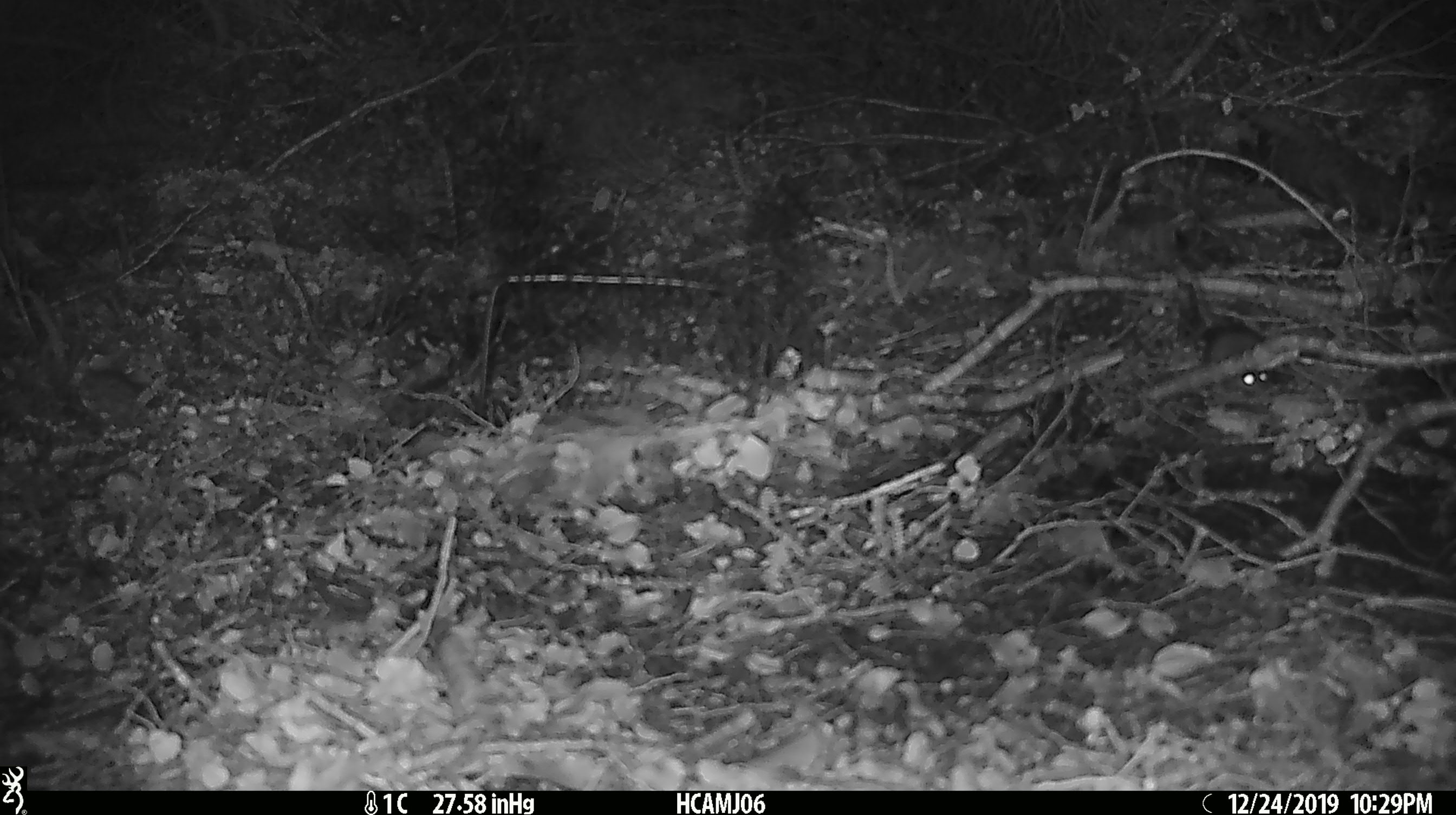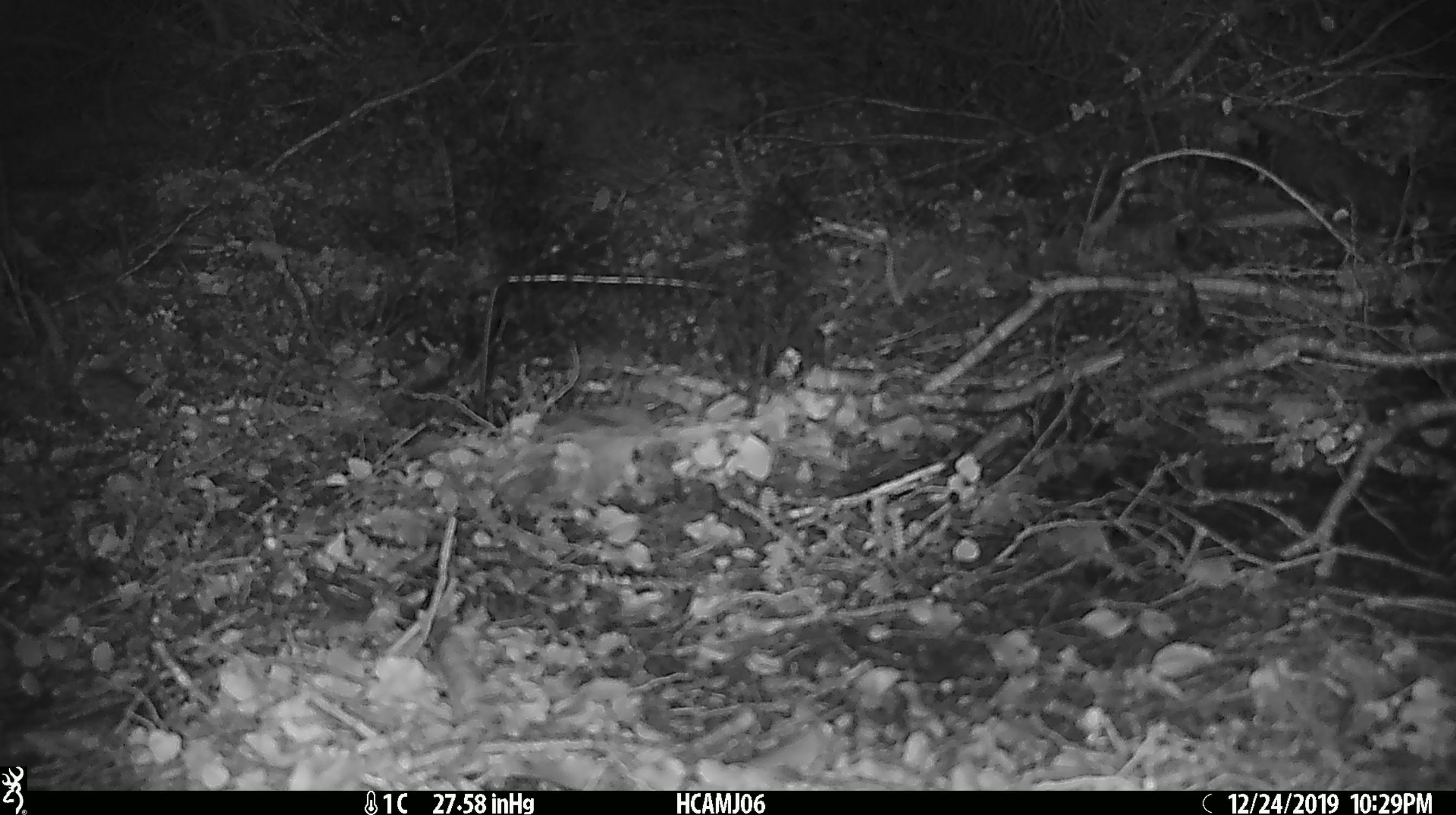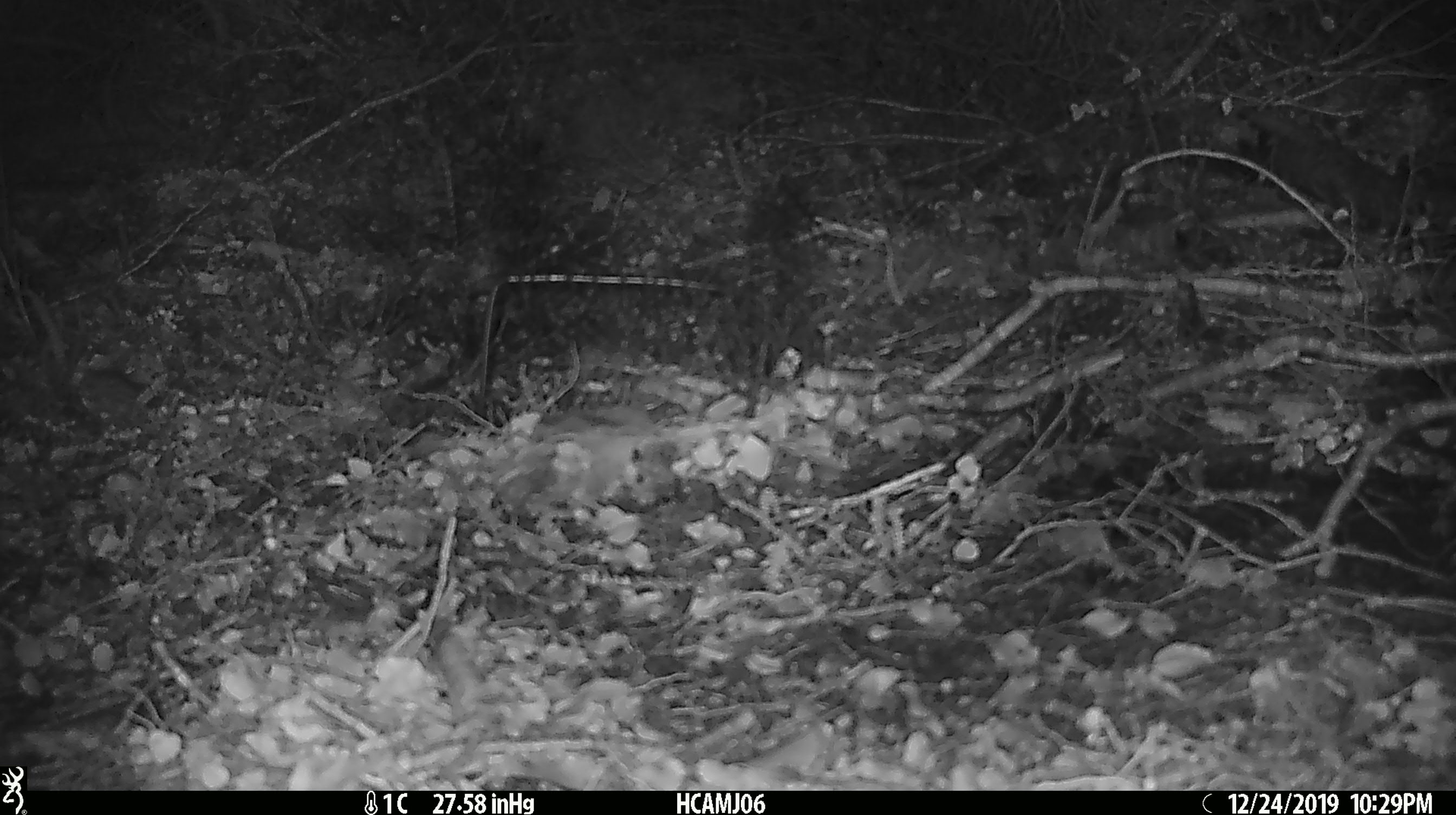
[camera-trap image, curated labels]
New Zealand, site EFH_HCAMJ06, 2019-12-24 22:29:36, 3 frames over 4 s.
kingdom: Animalia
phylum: Chordata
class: Mammalia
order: Rodentia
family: Muridae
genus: Mus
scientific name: Mus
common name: mouse